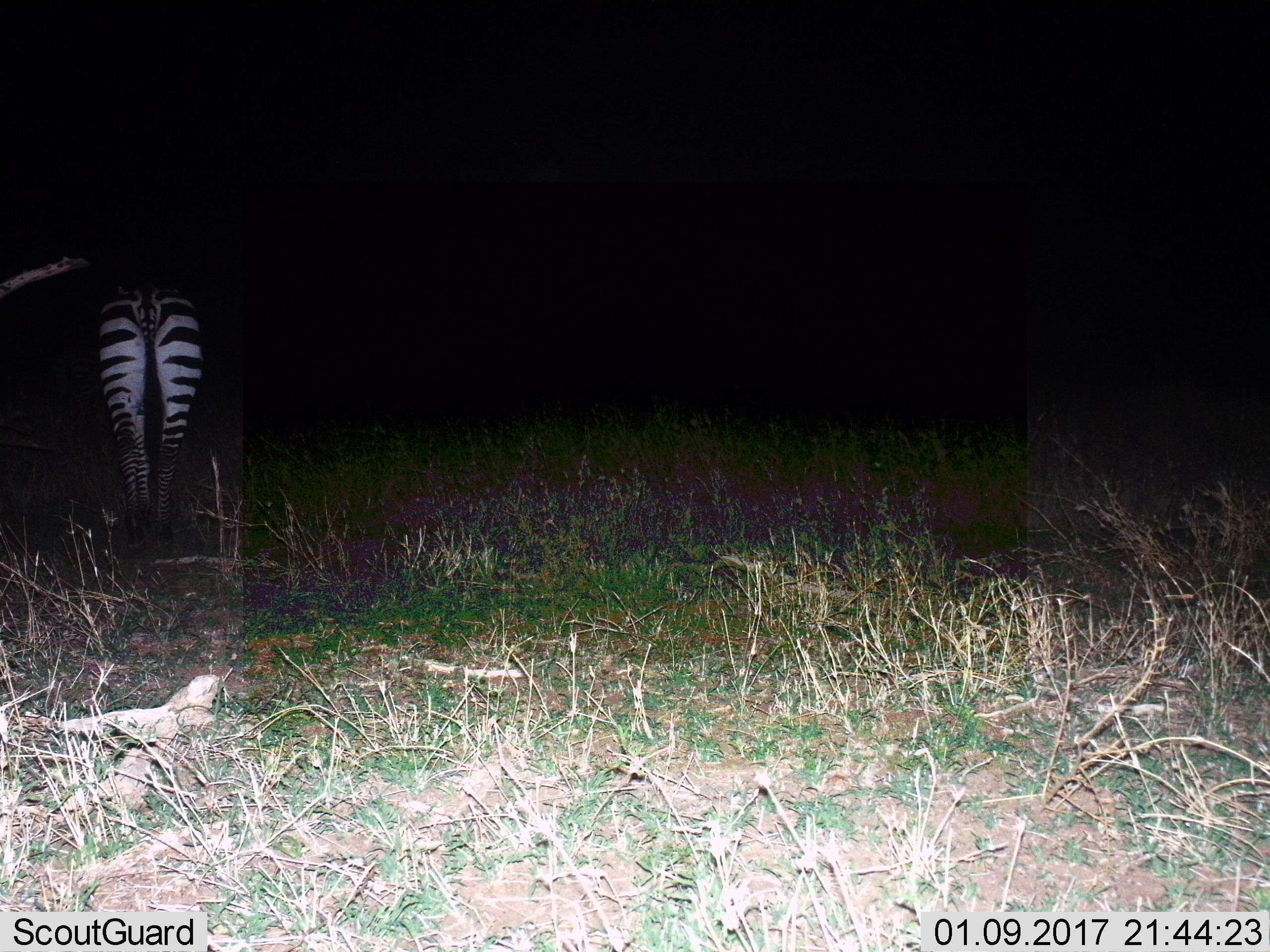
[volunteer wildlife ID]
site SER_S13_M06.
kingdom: Animalia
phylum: Chordata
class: Mammalia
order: Perissodactyla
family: Equidae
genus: Equus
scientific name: Equus quagga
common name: plains zebra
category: zebraplains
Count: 1.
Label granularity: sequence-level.